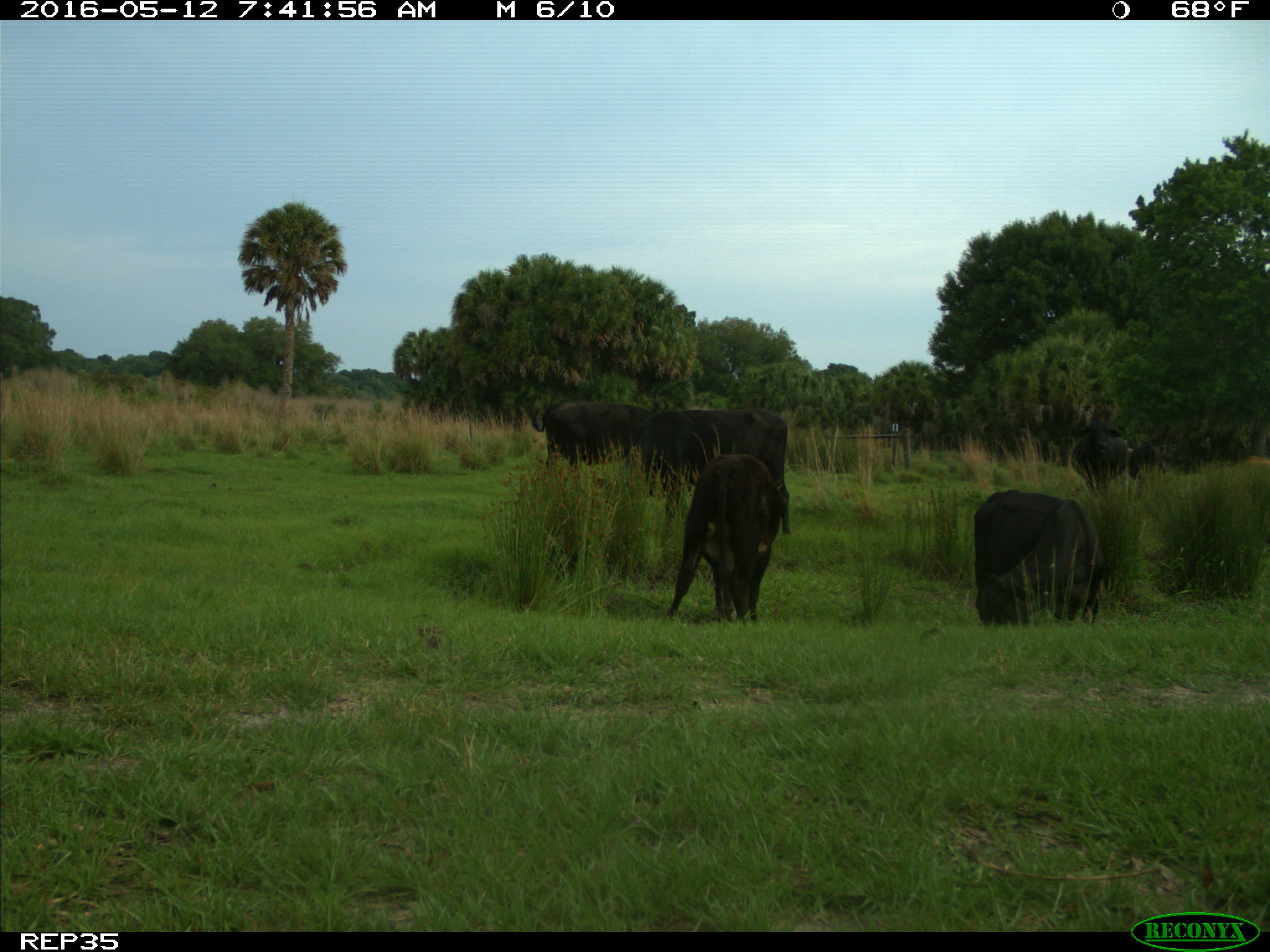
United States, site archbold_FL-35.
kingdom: Animalia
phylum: Chordata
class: Mammalia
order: Artiodactyla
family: Bovidae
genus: Bos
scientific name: Bos taurus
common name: domestic cow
Bos taurus (domestic cow).